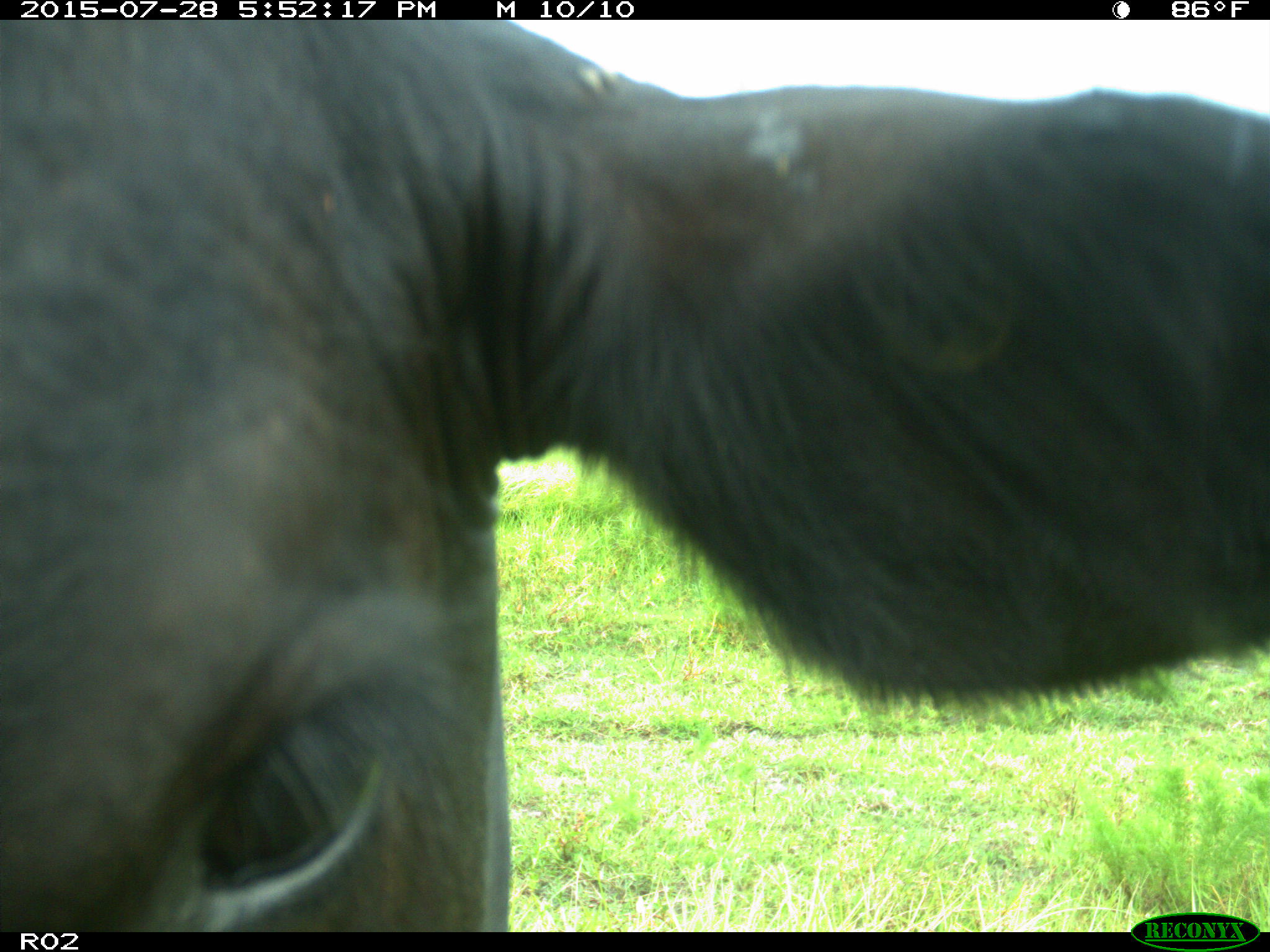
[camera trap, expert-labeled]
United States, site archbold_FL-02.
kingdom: Animalia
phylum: Chordata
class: Mammalia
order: Artiodactyla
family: Bovidae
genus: Bos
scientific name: Bos taurus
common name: domestic cow